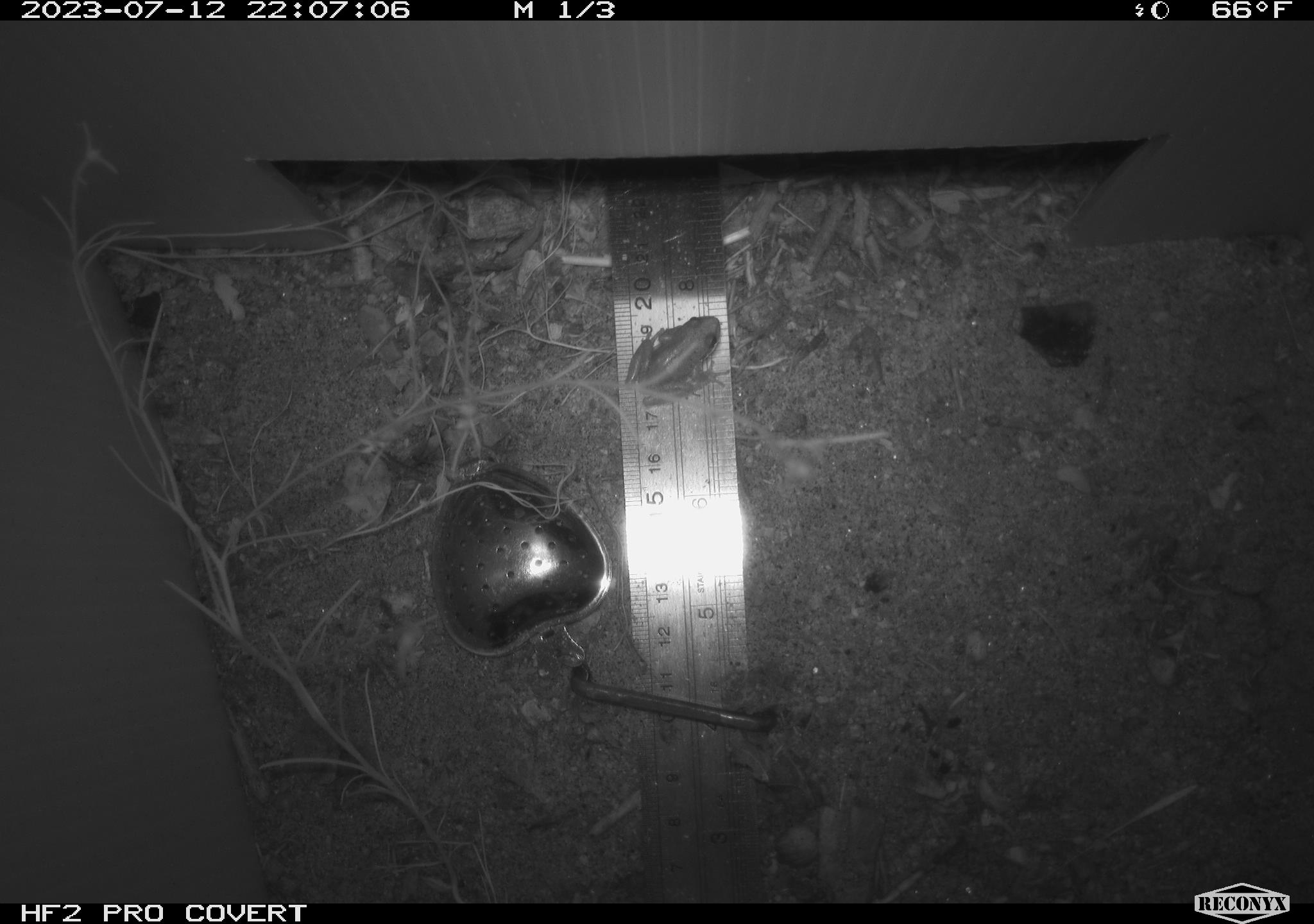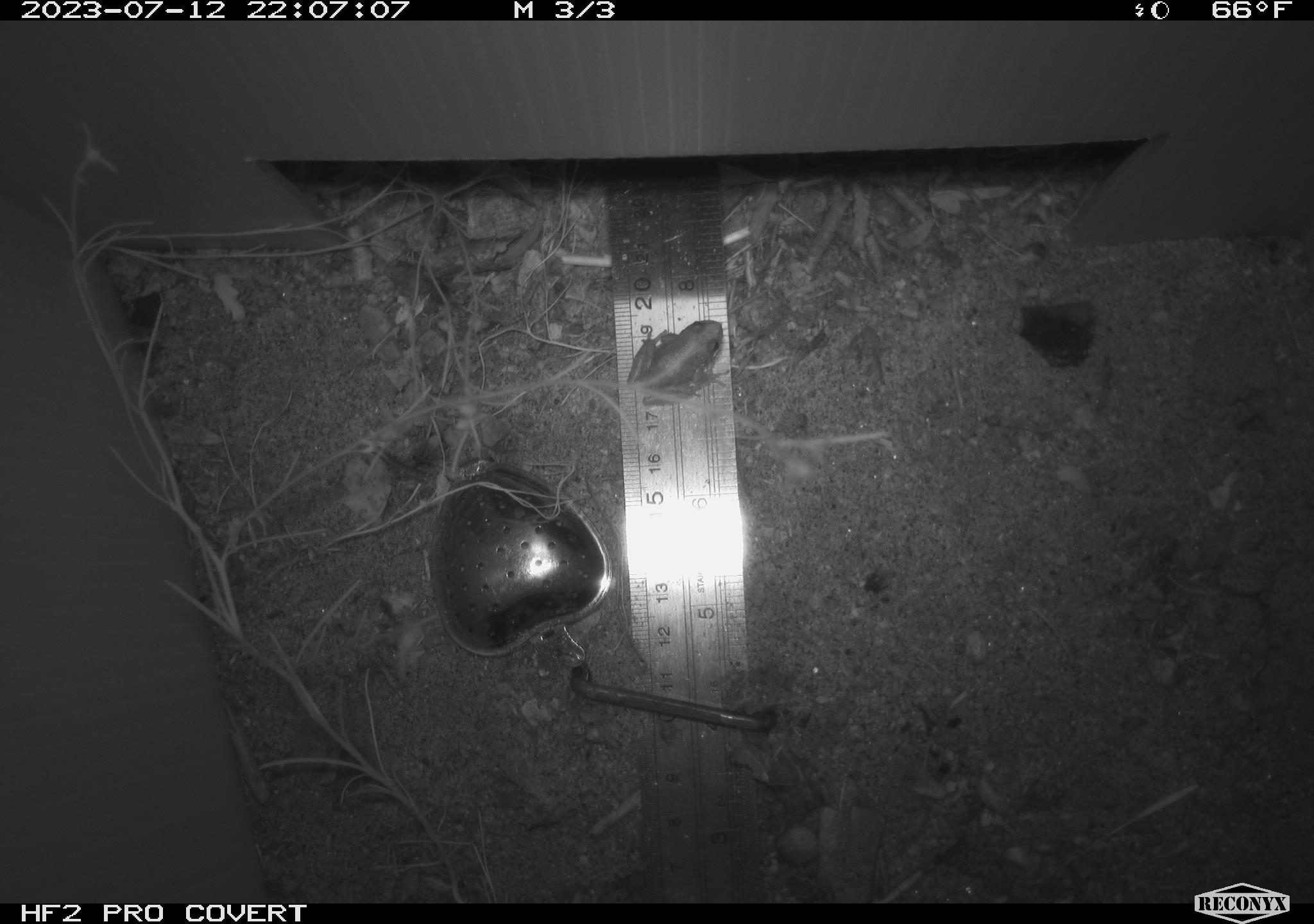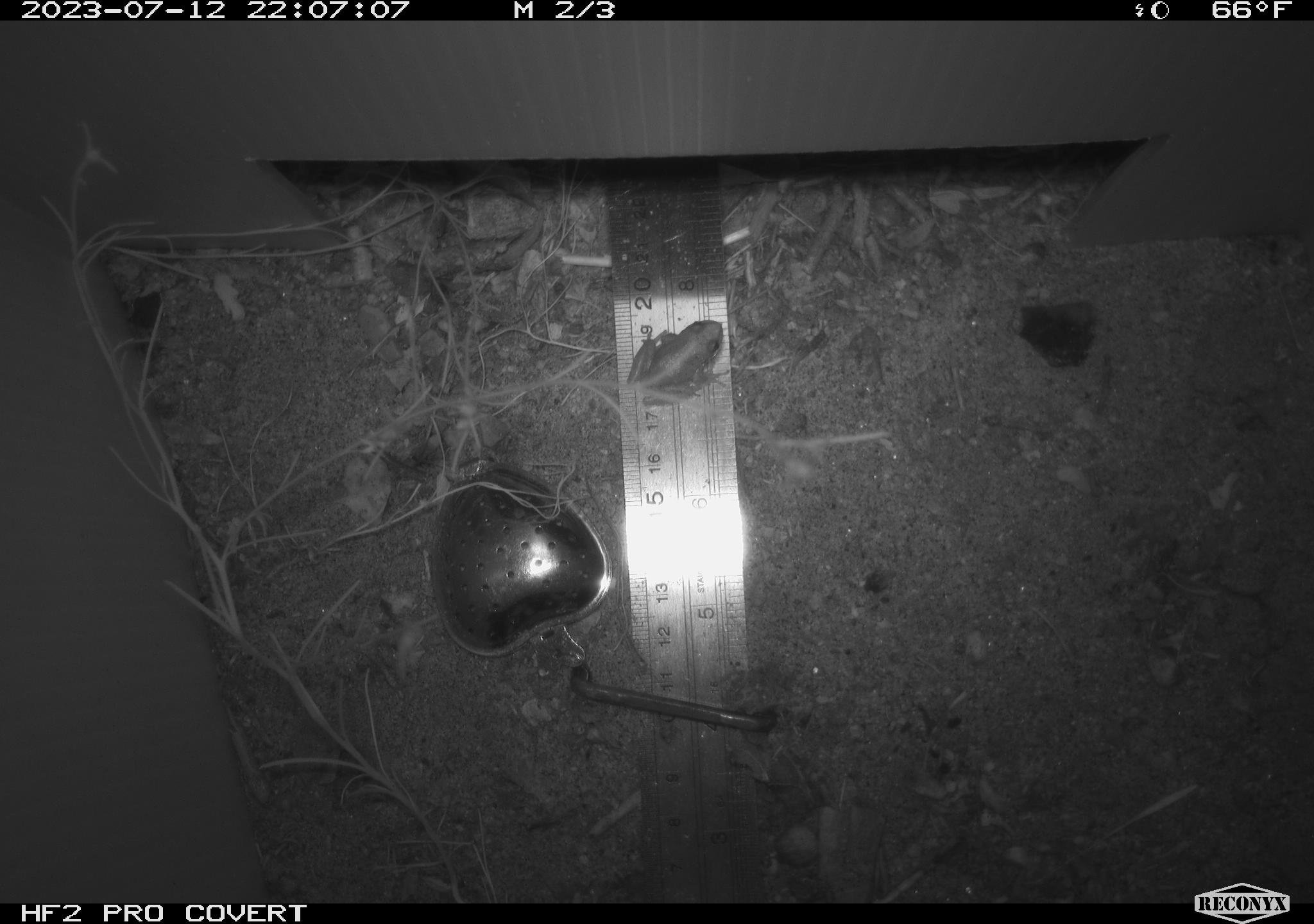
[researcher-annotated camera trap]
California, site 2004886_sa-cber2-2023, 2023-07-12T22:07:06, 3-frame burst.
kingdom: Animalia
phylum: Chordata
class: Amphibia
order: Anura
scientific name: Anura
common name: frogs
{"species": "frogs (Anura)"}